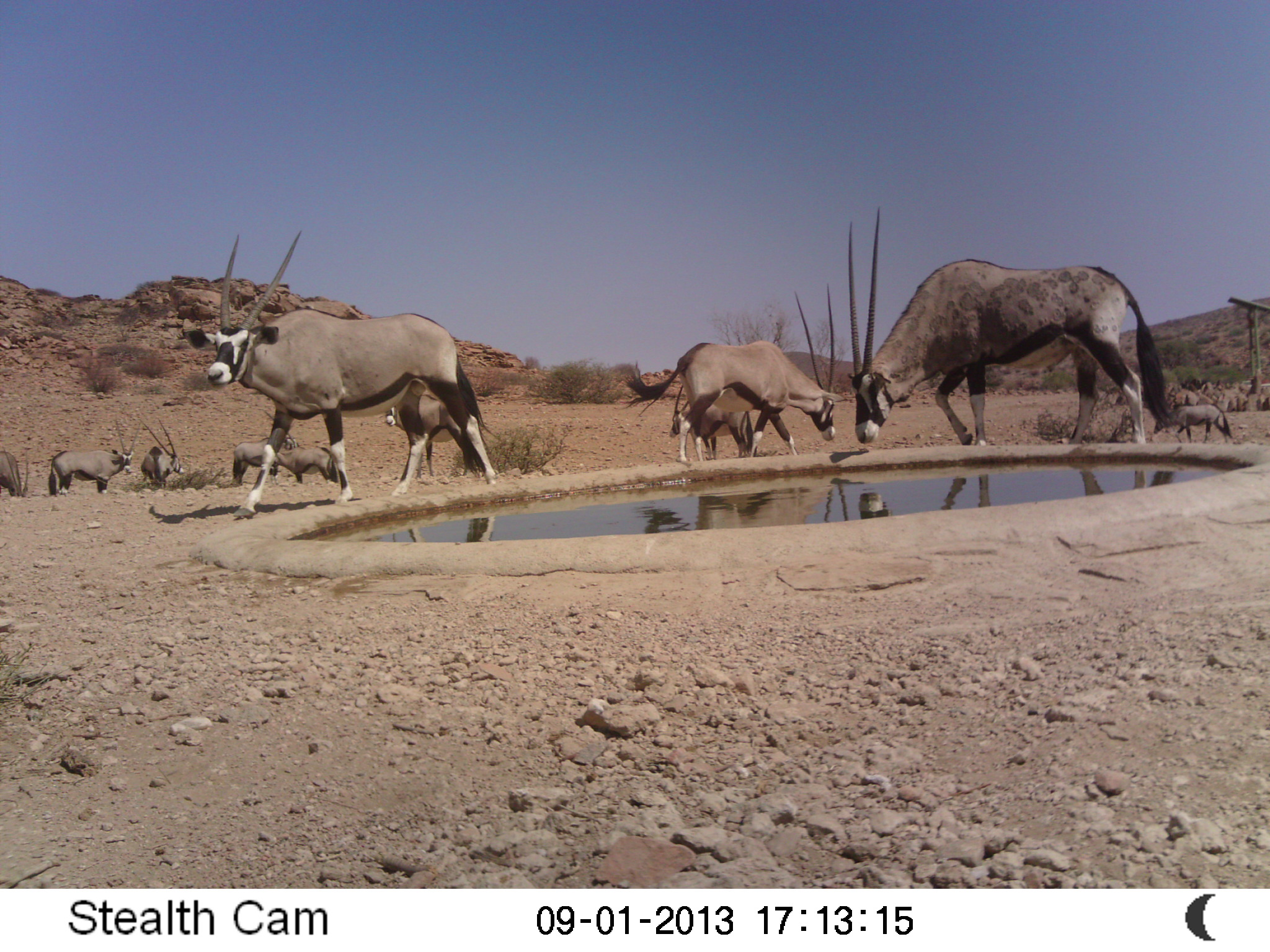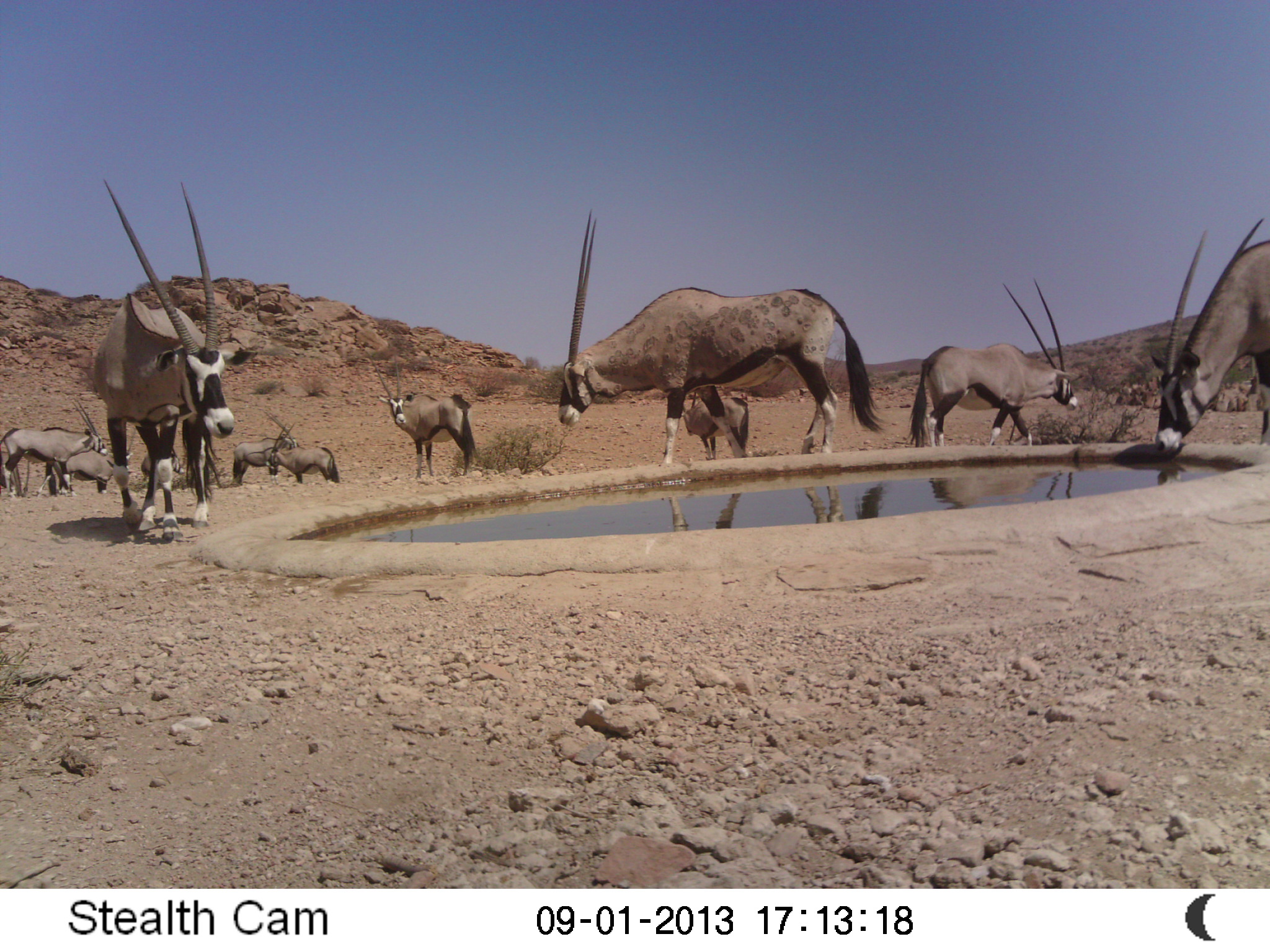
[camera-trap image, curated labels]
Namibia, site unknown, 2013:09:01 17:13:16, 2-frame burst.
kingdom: Animalia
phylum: Chordata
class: Mammalia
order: Artiodactyla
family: Bovidae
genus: Oryx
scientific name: Oryx gazella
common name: gemsbok